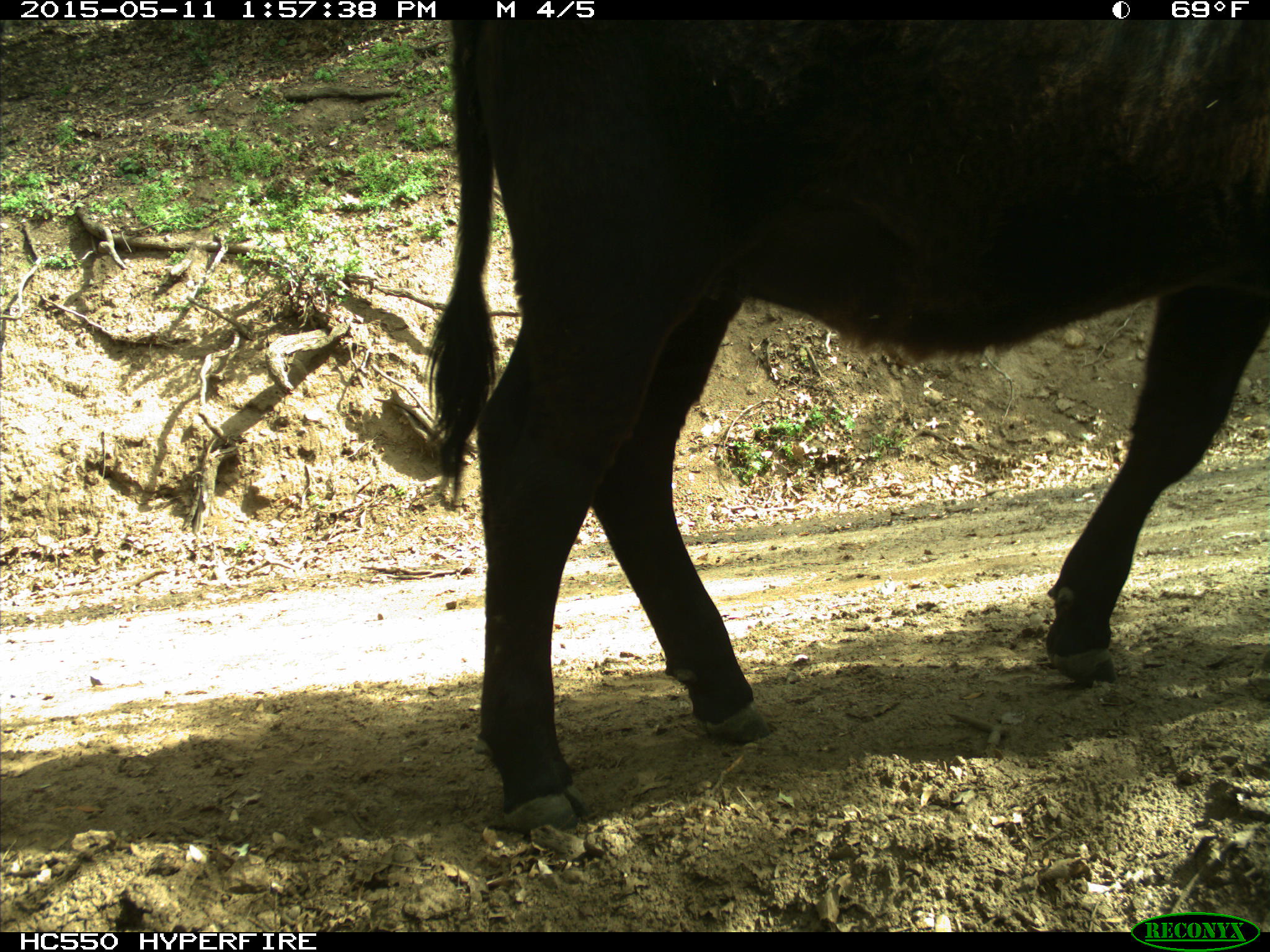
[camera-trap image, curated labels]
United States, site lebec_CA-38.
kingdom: Animalia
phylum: Chordata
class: Mammalia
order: Artiodactyla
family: Bovidae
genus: Bos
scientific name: Bos taurus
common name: domestic cow